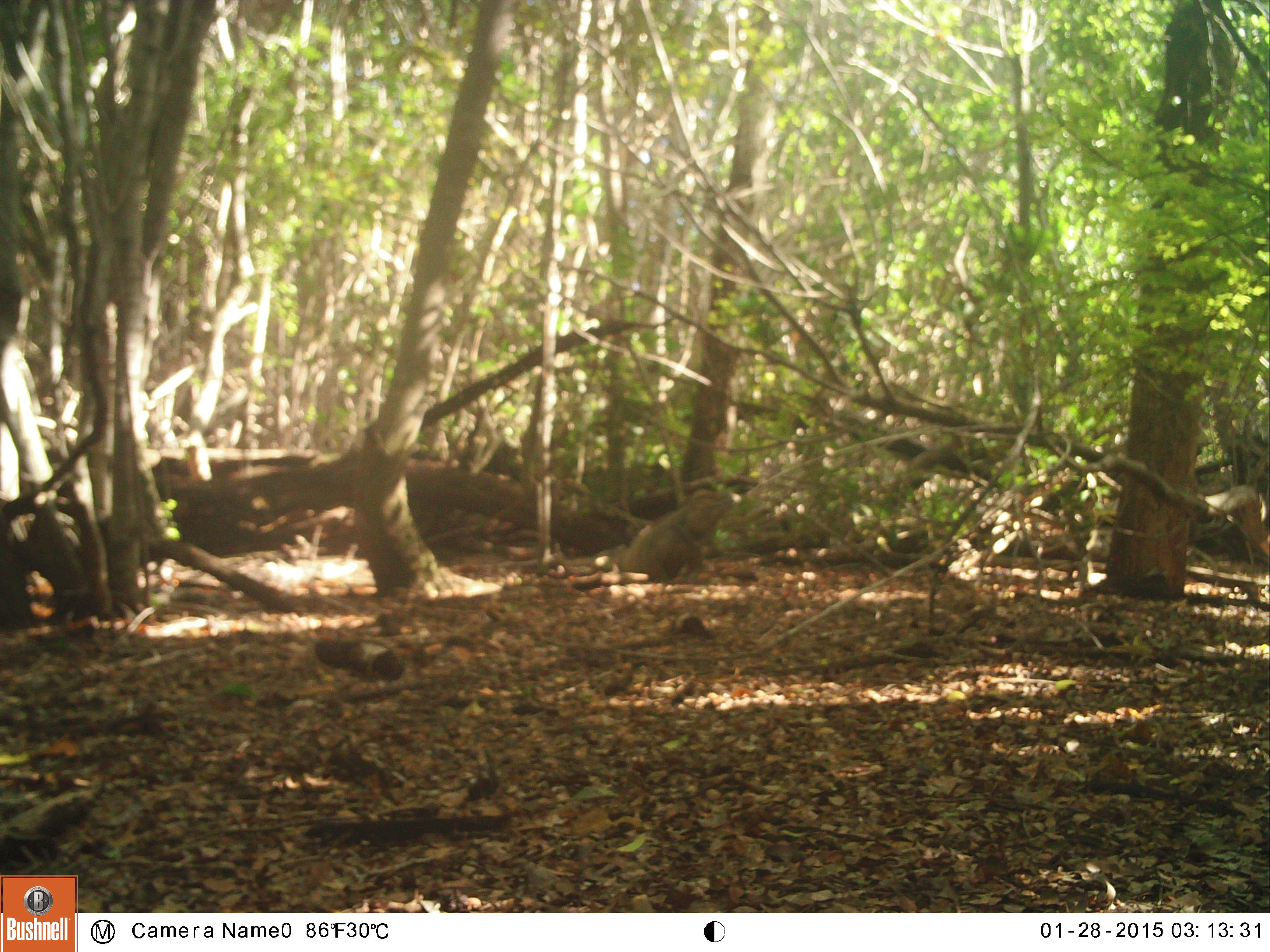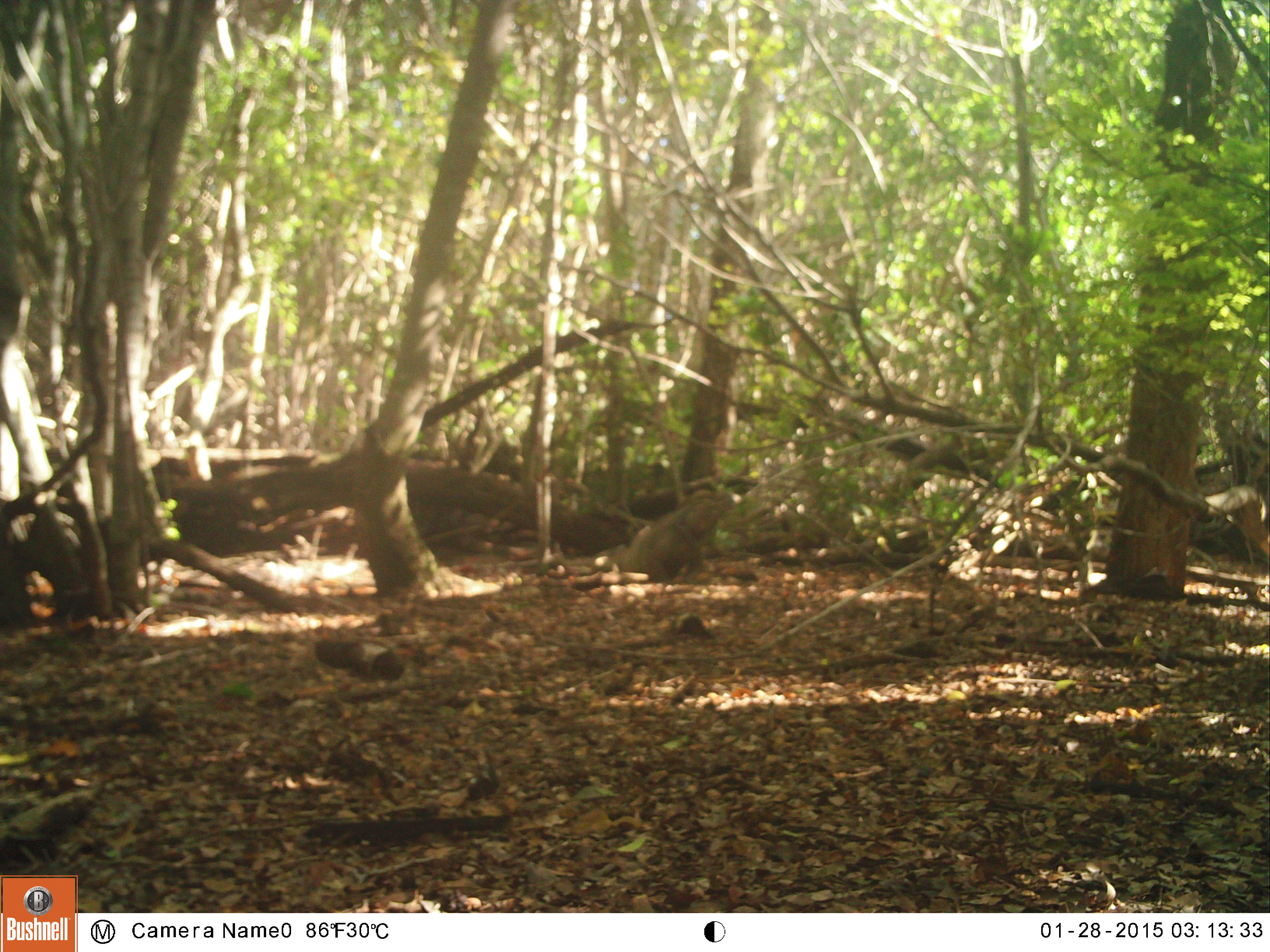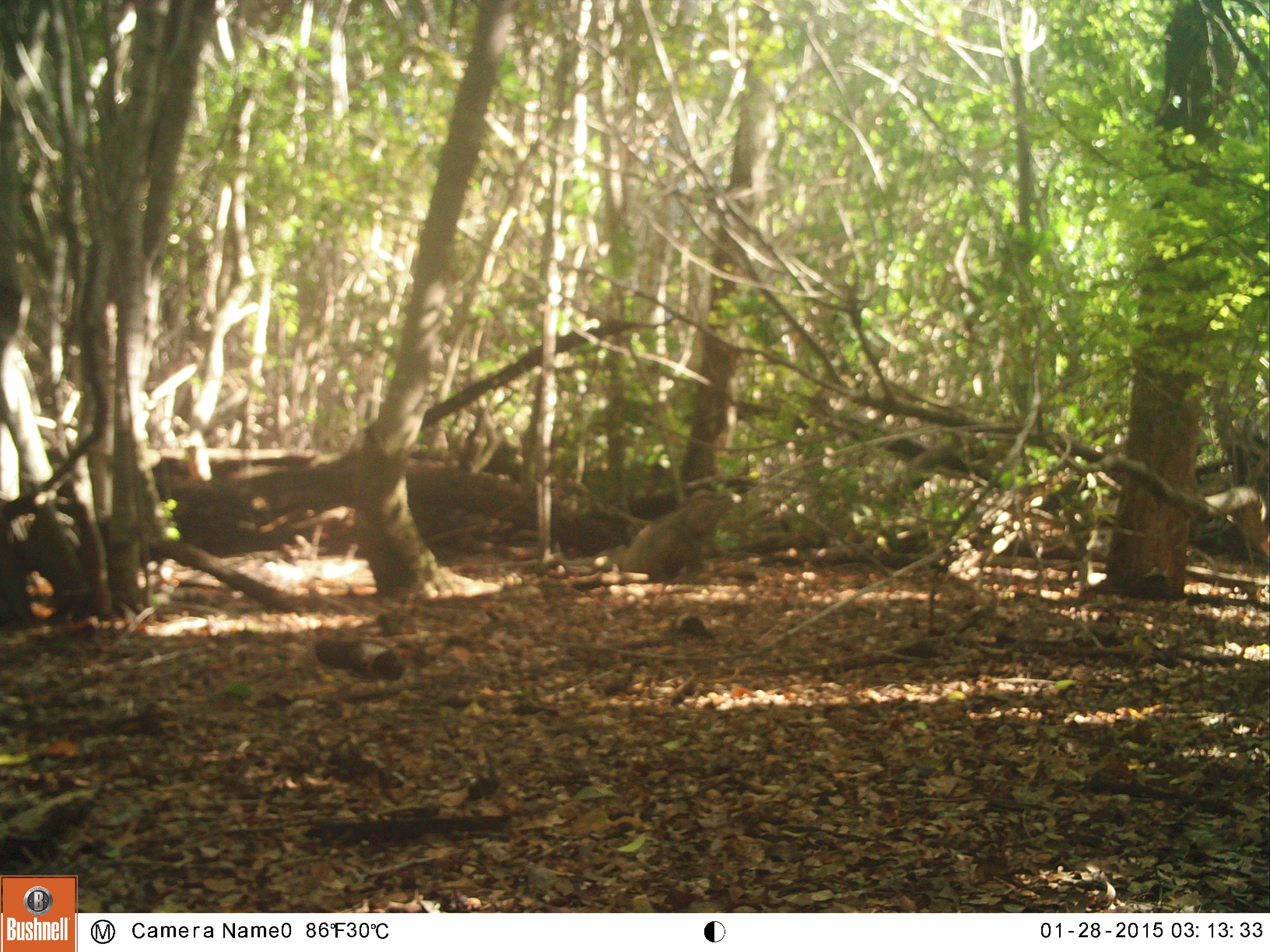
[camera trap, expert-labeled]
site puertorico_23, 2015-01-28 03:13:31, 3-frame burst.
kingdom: Animalia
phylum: Chordata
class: Reptilia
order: Squamata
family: Iguanidae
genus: Iguana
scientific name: Iguana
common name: typical iguanas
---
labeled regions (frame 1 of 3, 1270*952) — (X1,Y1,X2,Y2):
iguana: (581,500,722,583)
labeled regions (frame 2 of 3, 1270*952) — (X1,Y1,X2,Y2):
iguana: (595,479,739,584)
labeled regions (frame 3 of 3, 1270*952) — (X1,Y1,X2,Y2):
iguana: (598,474,746,579)